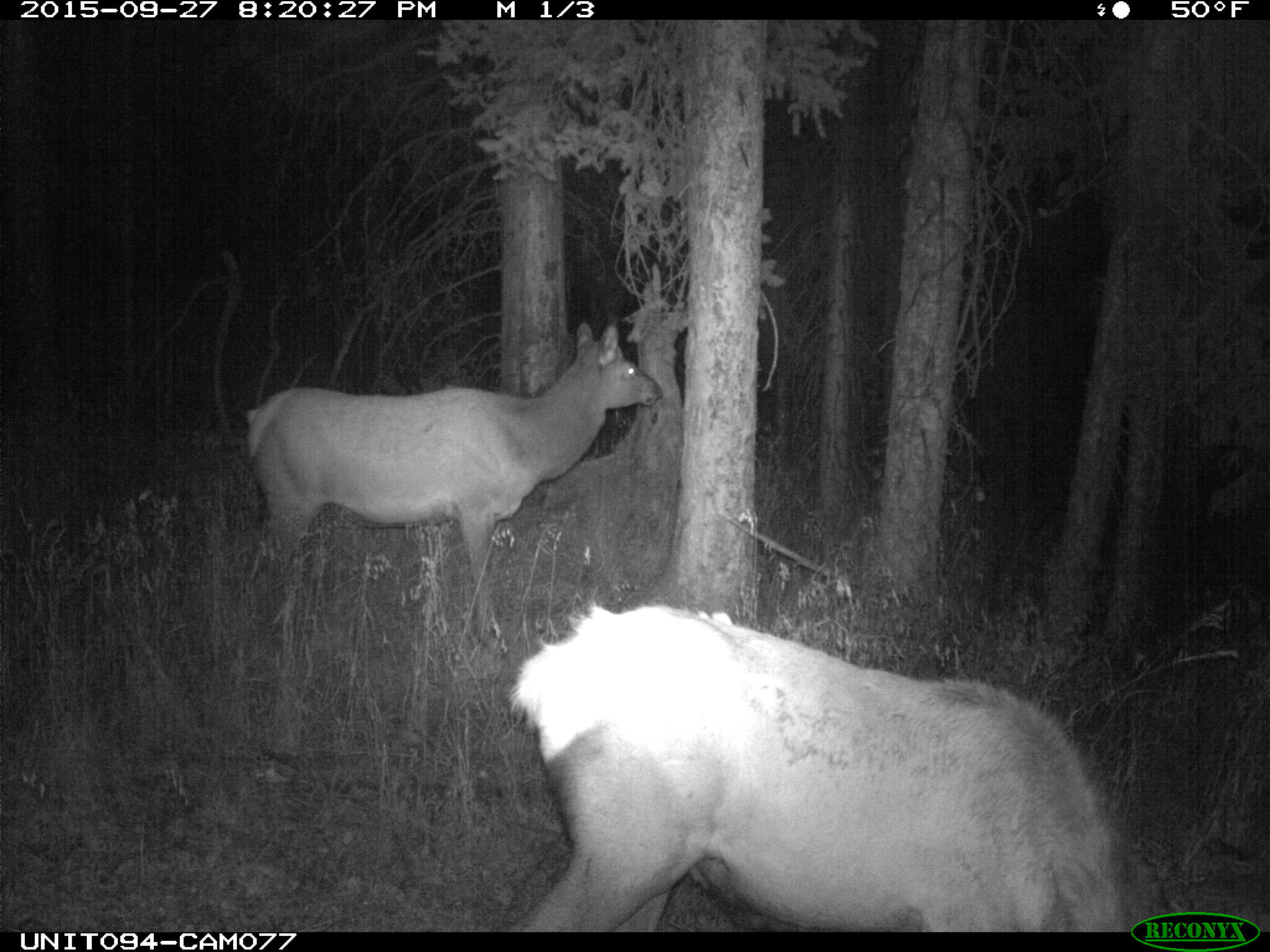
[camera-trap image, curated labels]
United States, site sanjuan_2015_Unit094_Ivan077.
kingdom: Animalia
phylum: Chordata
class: Mammalia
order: Artiodactyla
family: Cervidae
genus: Cervus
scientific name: Cervus elaphus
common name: red deer